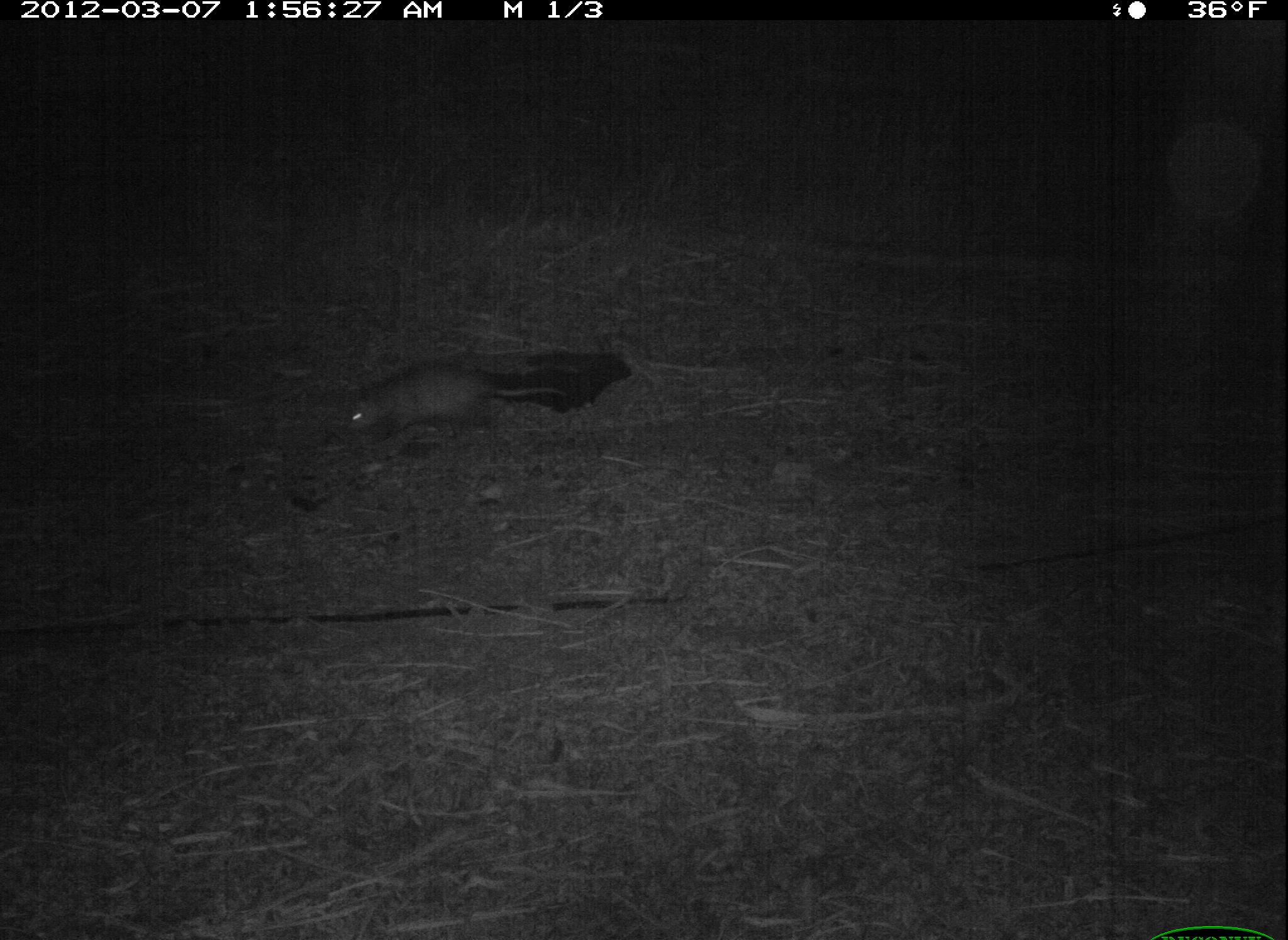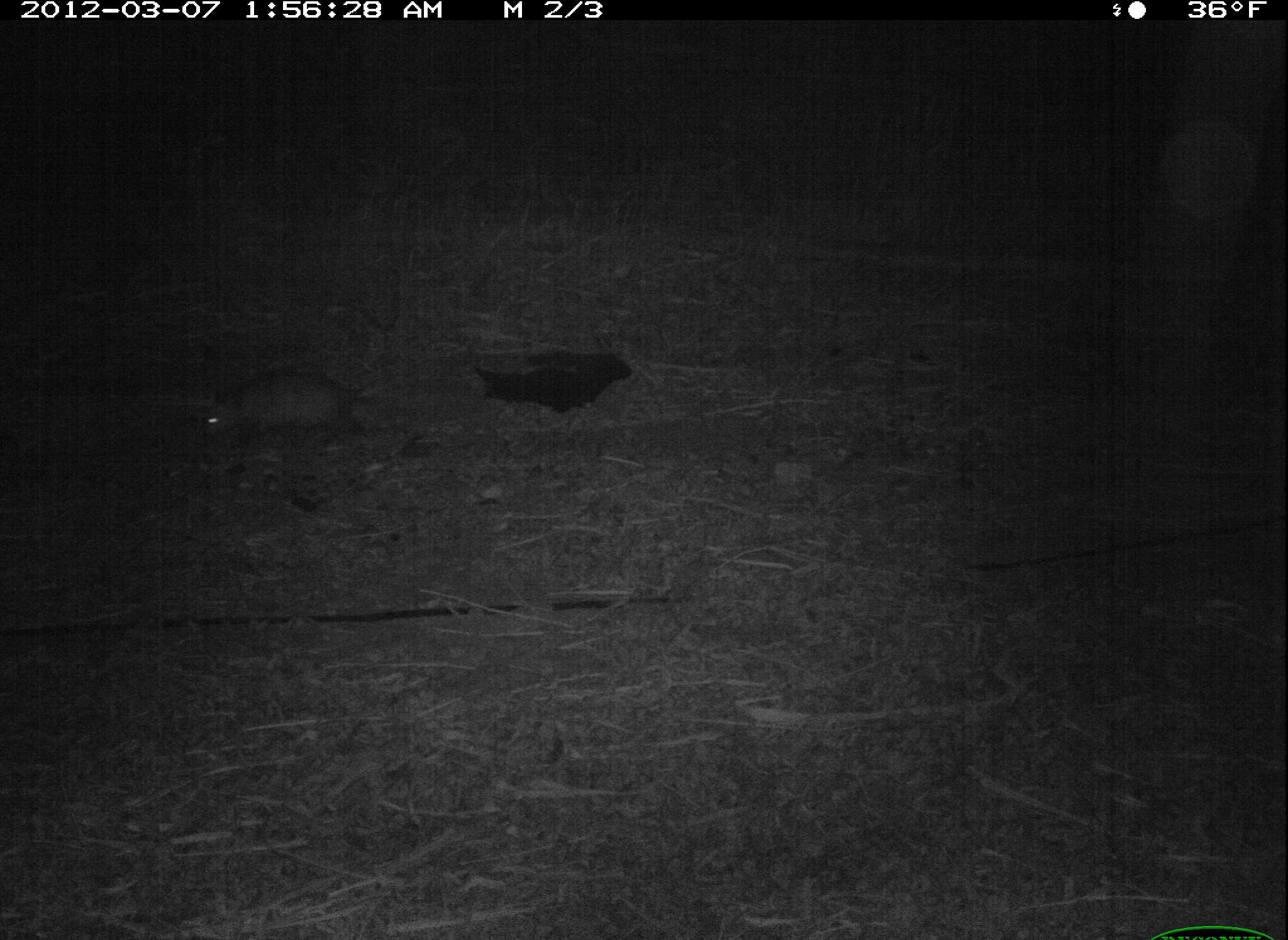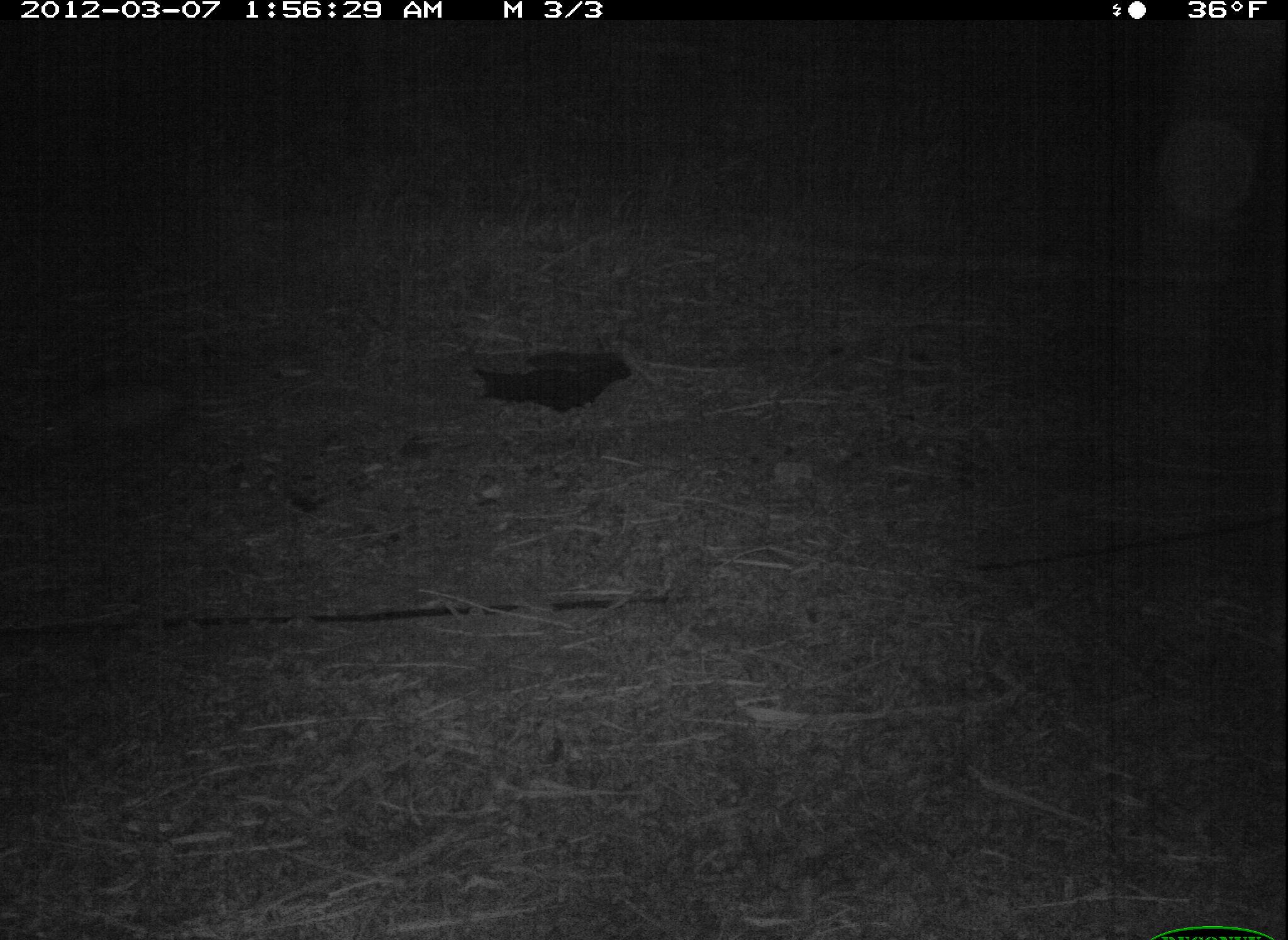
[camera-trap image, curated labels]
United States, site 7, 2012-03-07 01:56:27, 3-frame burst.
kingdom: Animalia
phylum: Chordata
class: Mammalia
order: Didelphimorphia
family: Didelphidae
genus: Didelphis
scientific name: Didelphis virginiana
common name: virginia opossum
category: opossum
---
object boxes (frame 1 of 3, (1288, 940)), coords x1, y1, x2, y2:
opossum: 330, 343, 592, 462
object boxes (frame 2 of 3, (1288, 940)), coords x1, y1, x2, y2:
opossum: 172, 353, 434, 467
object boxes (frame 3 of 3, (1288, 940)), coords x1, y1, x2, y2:
opossum: 24, 365, 260, 459